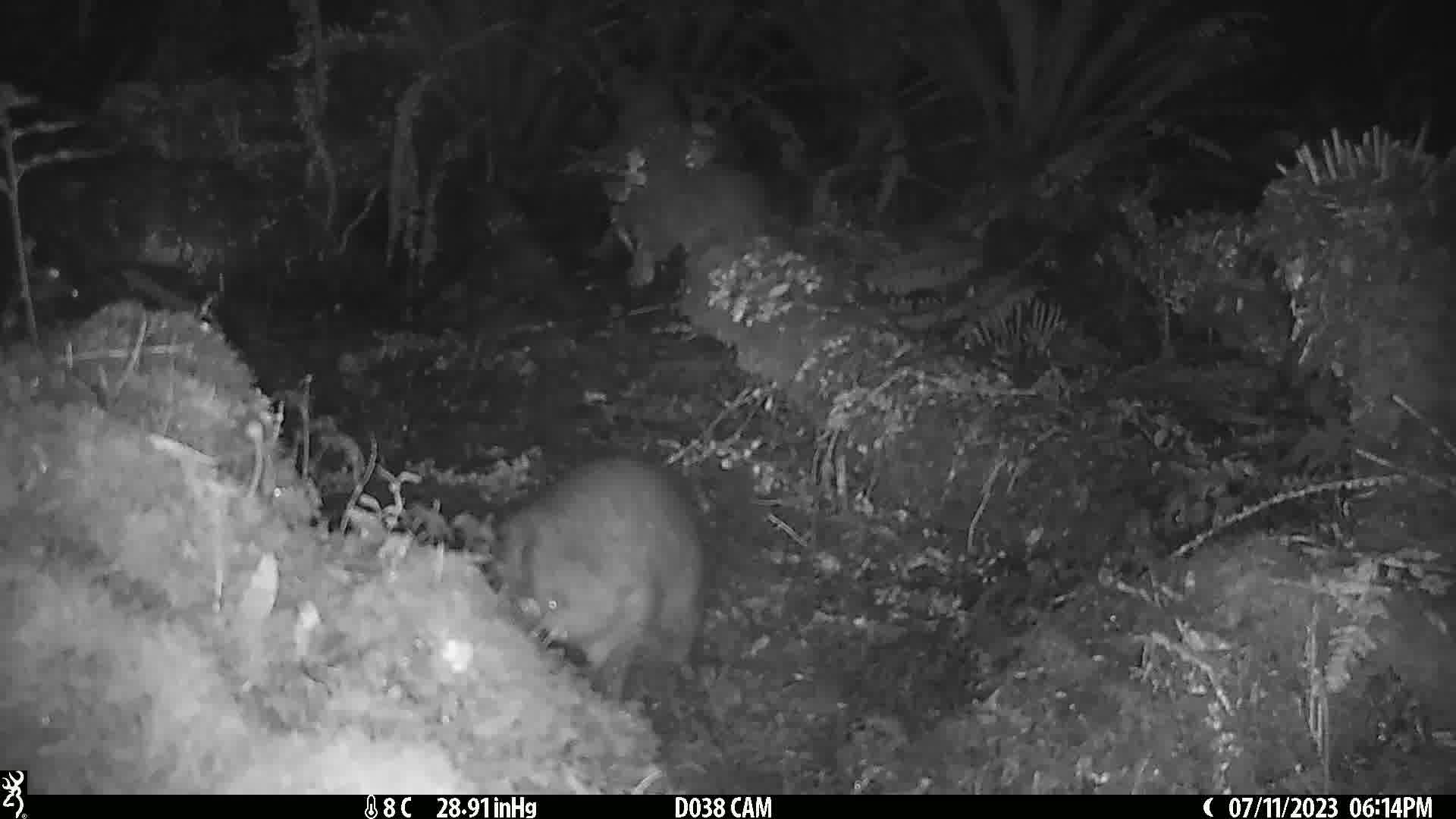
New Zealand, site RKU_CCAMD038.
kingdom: Animalia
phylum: Chordata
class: Mammalia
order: Diprotodontia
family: Phalangeridae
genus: Trichosurus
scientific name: Trichosurus vulpecula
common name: common brushtail possum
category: possum